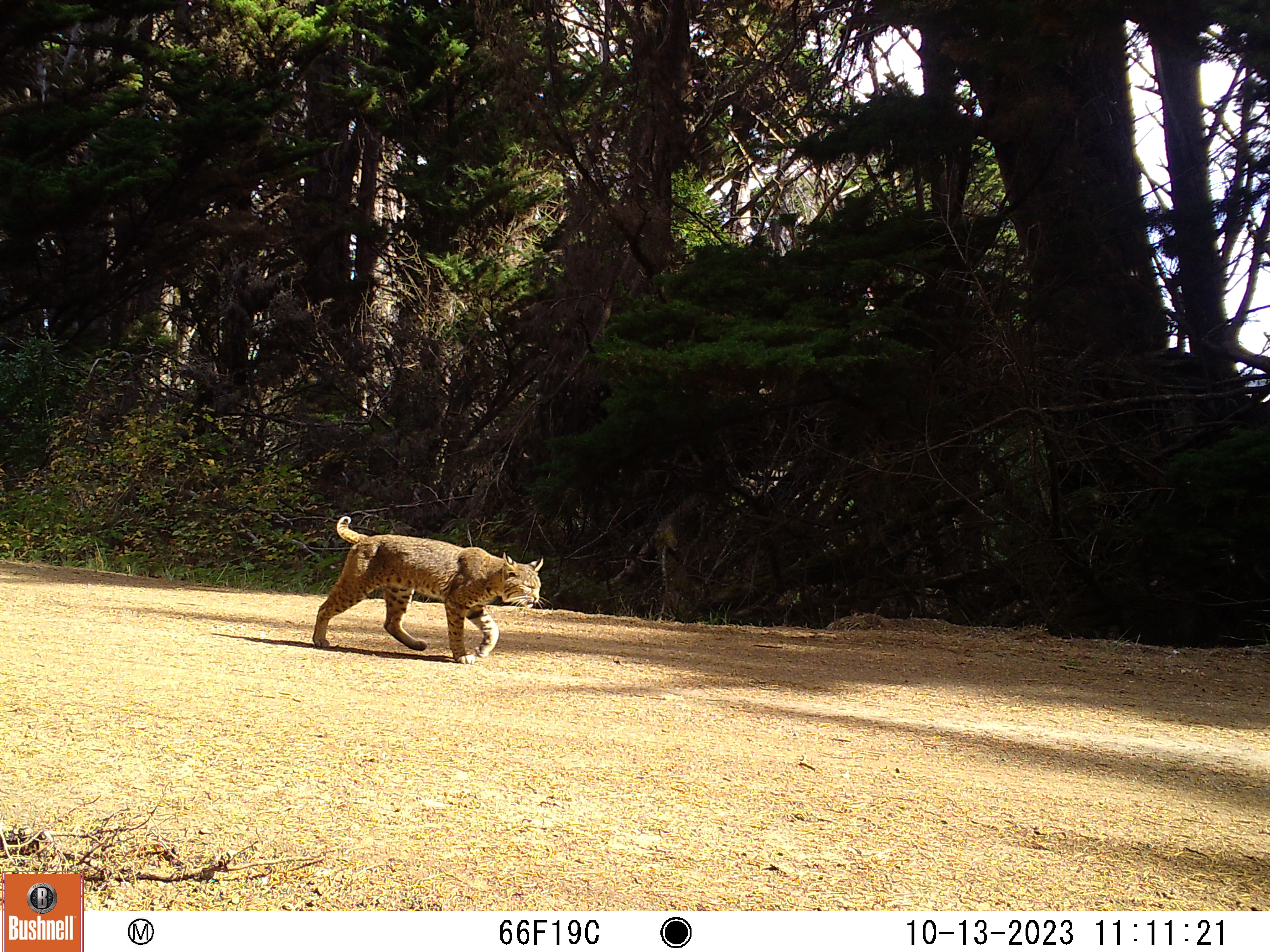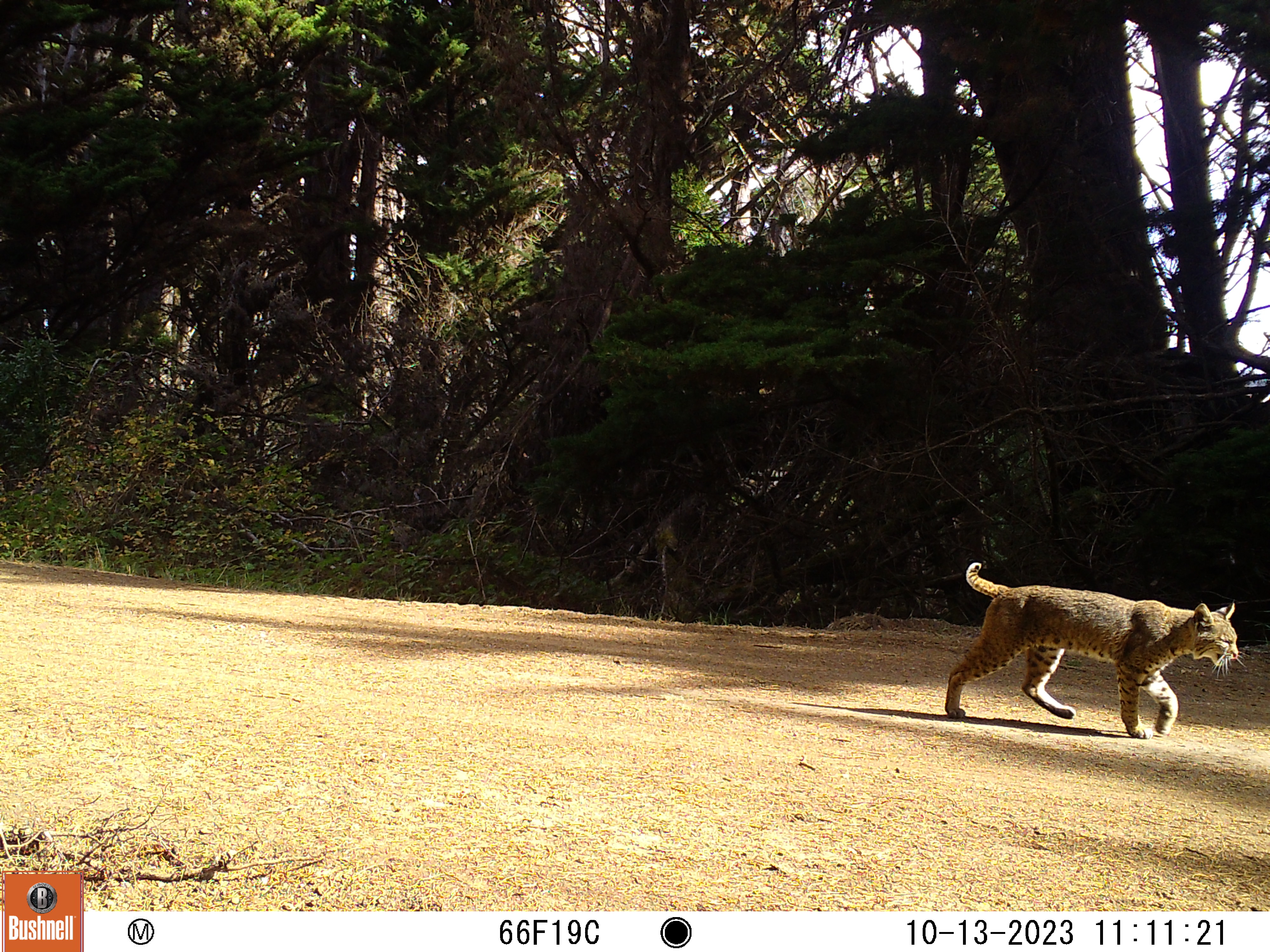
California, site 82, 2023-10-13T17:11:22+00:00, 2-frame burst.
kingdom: Animalia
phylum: Chordata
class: Mammalia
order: Carnivora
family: Felidae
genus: Lynx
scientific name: Lynx rufus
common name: bobcat